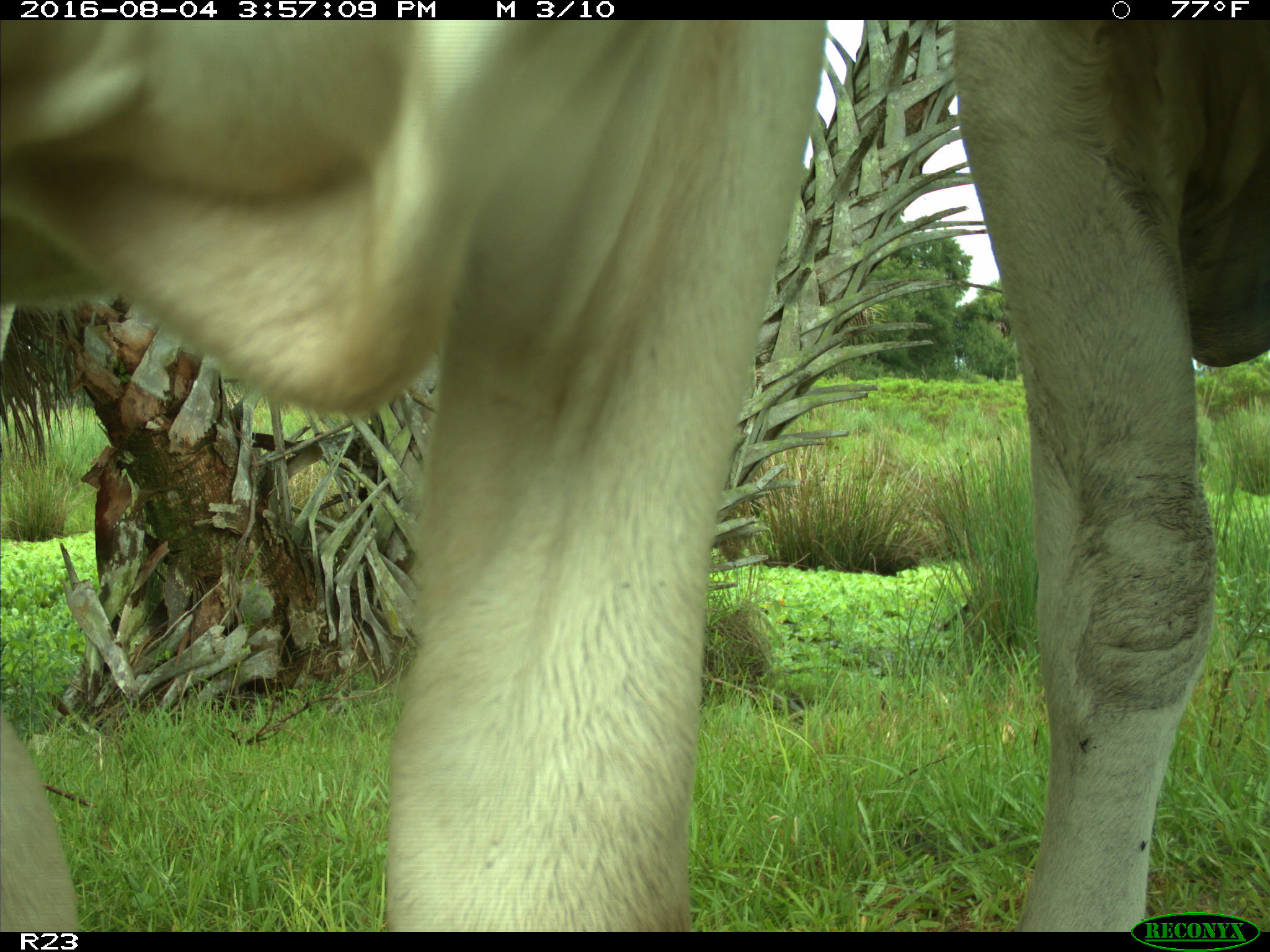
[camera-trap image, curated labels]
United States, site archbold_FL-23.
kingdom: Animalia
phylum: Chordata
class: Mammalia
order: Artiodactyla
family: Bovidae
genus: Bos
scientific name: Bos taurus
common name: domestic cow